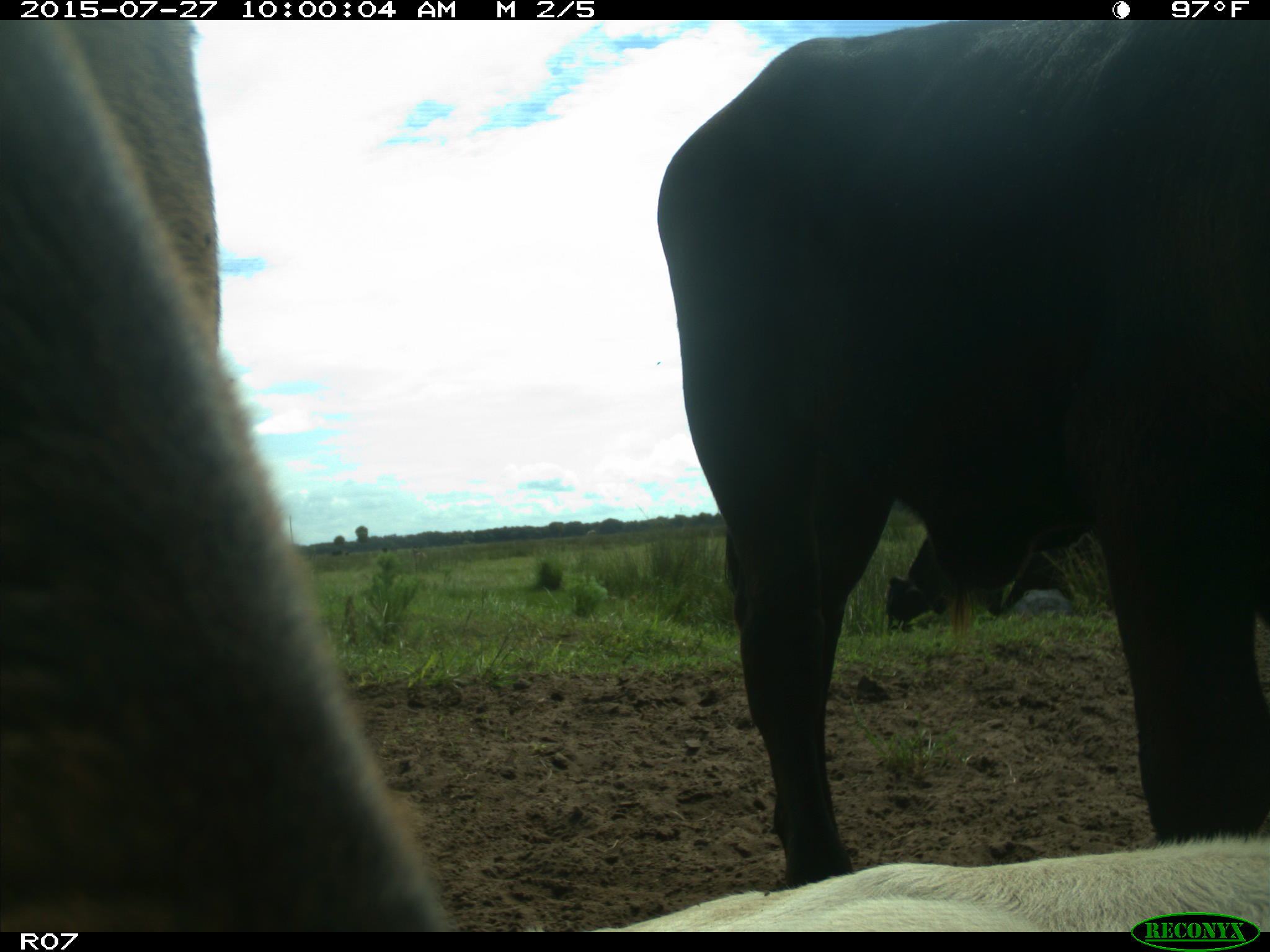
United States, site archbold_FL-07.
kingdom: Animalia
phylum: Chordata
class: Mammalia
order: Artiodactyla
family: Bovidae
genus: Bos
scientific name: Bos taurus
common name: domestic cow